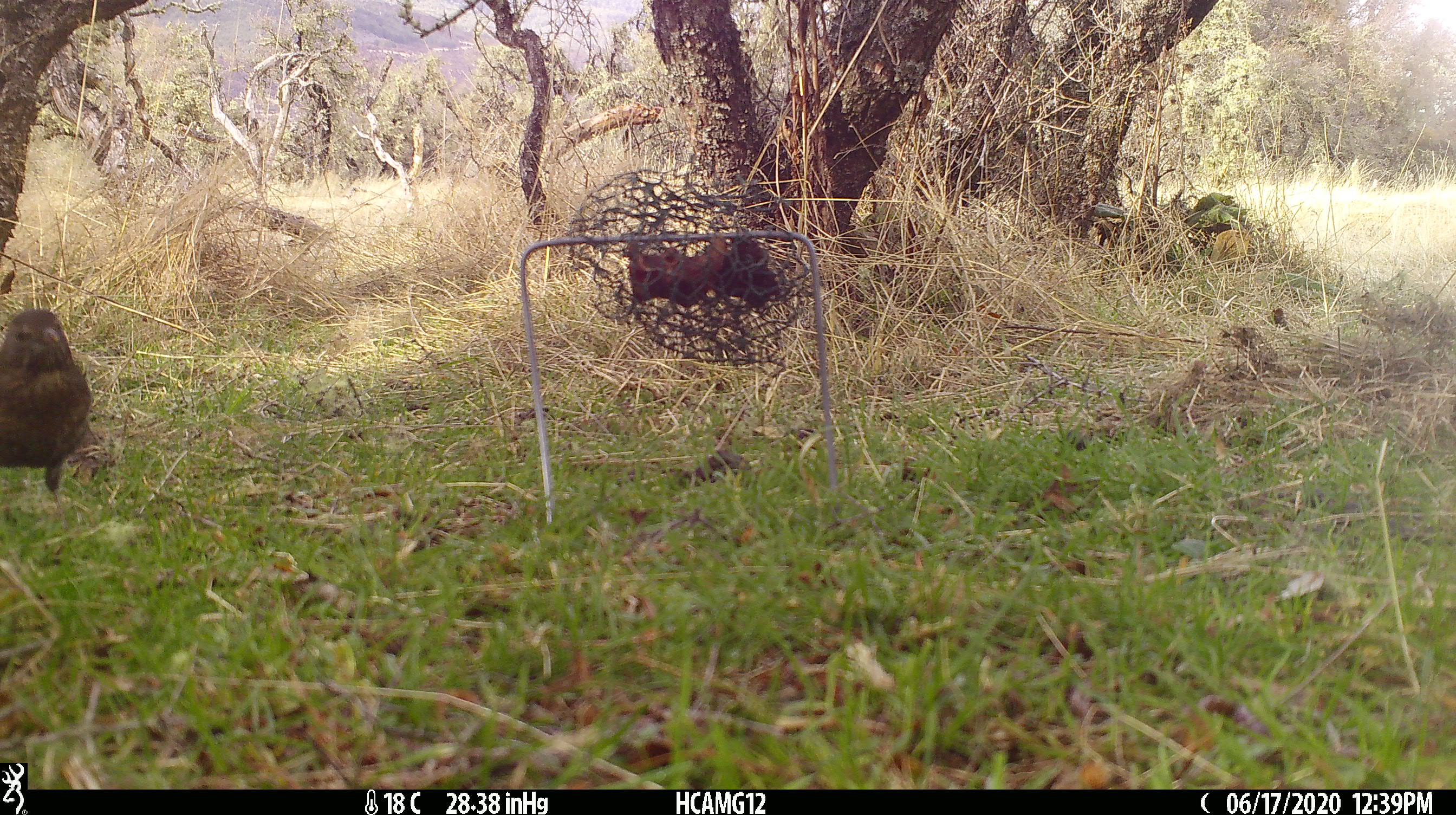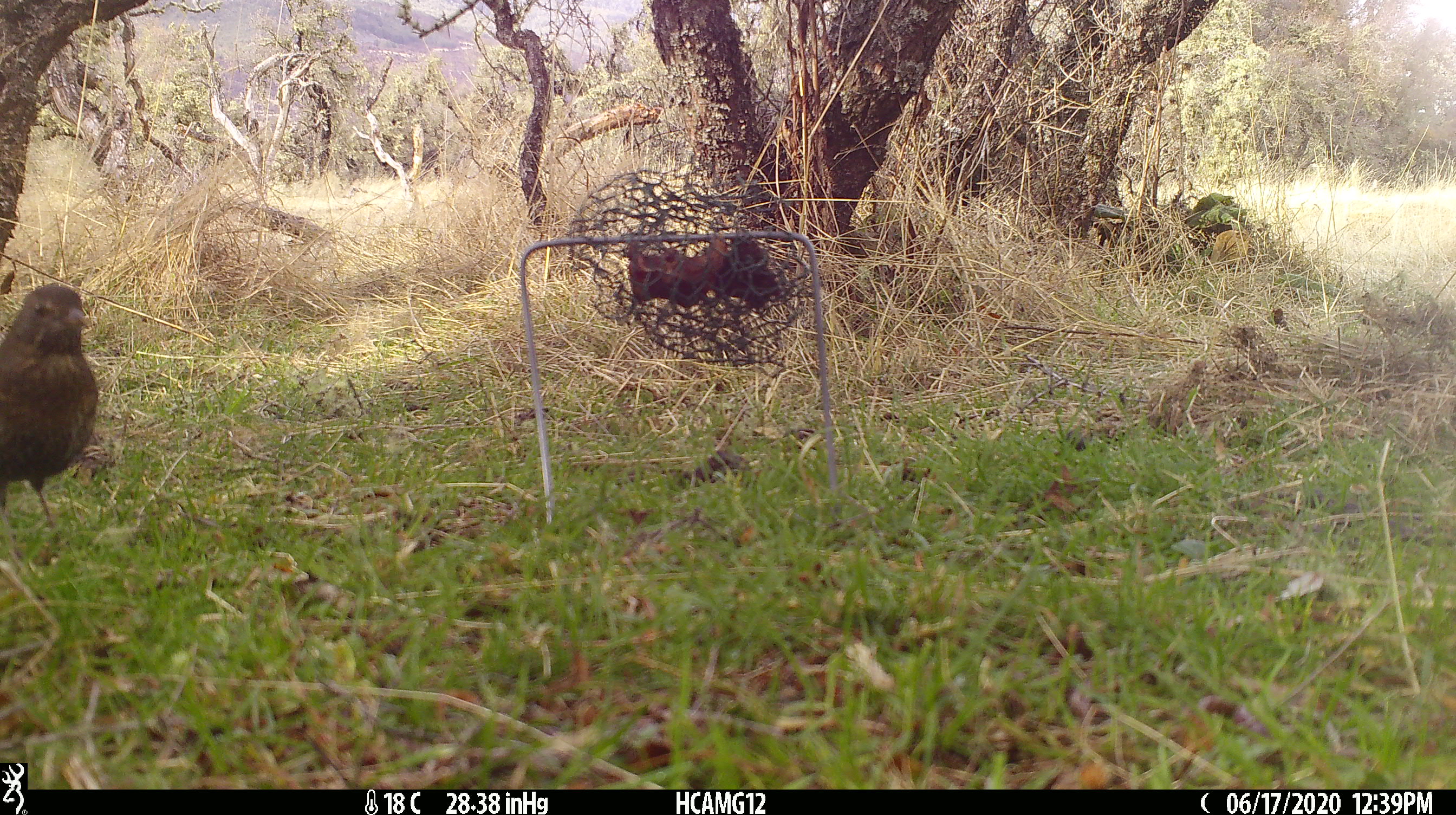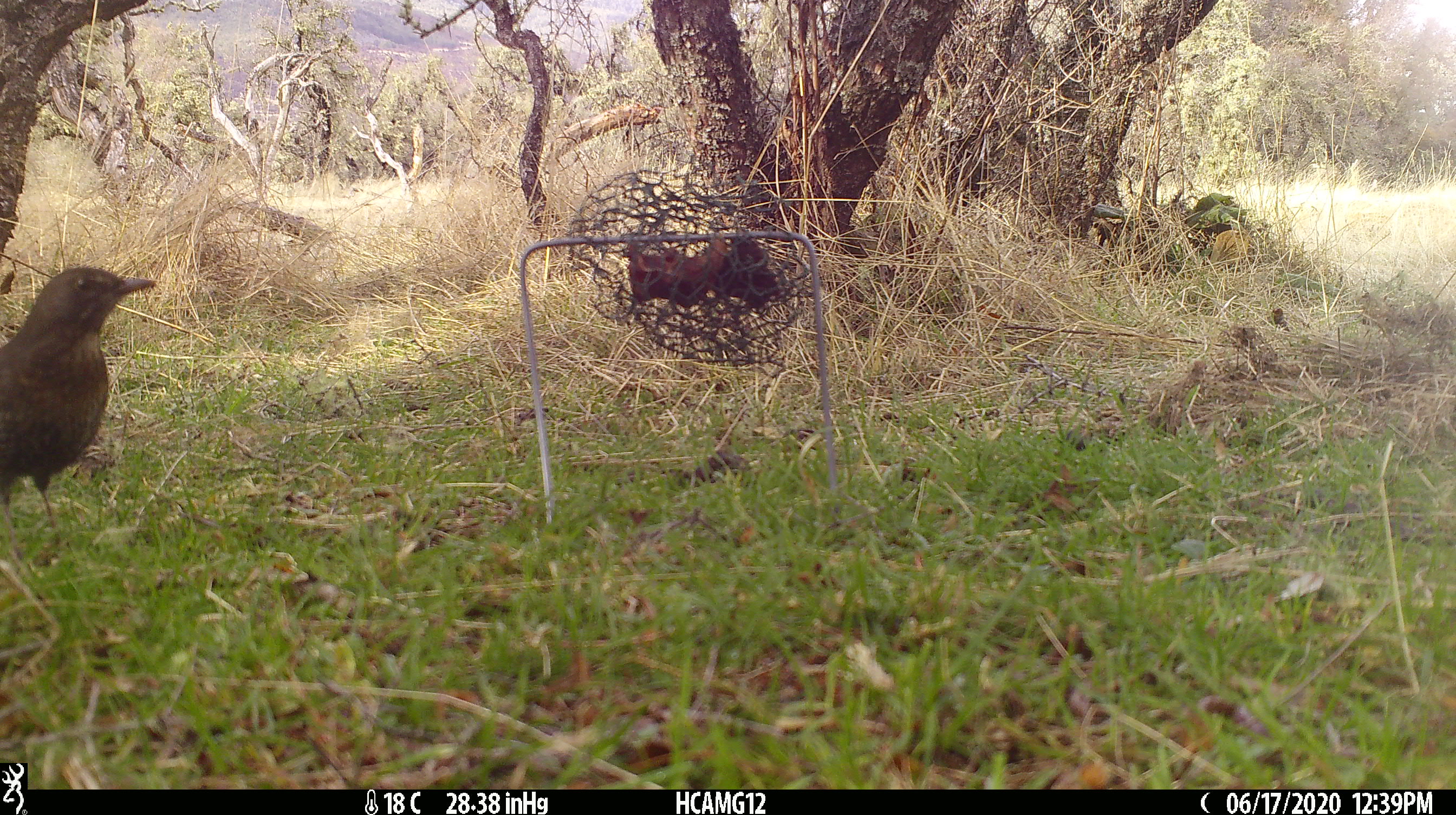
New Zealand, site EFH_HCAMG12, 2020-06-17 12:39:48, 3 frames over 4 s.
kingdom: Animalia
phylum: Chordata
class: Aves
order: Passeriformes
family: Turdidae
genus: Turdus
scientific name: Turdus merula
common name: eurasian blackbird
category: blackbird